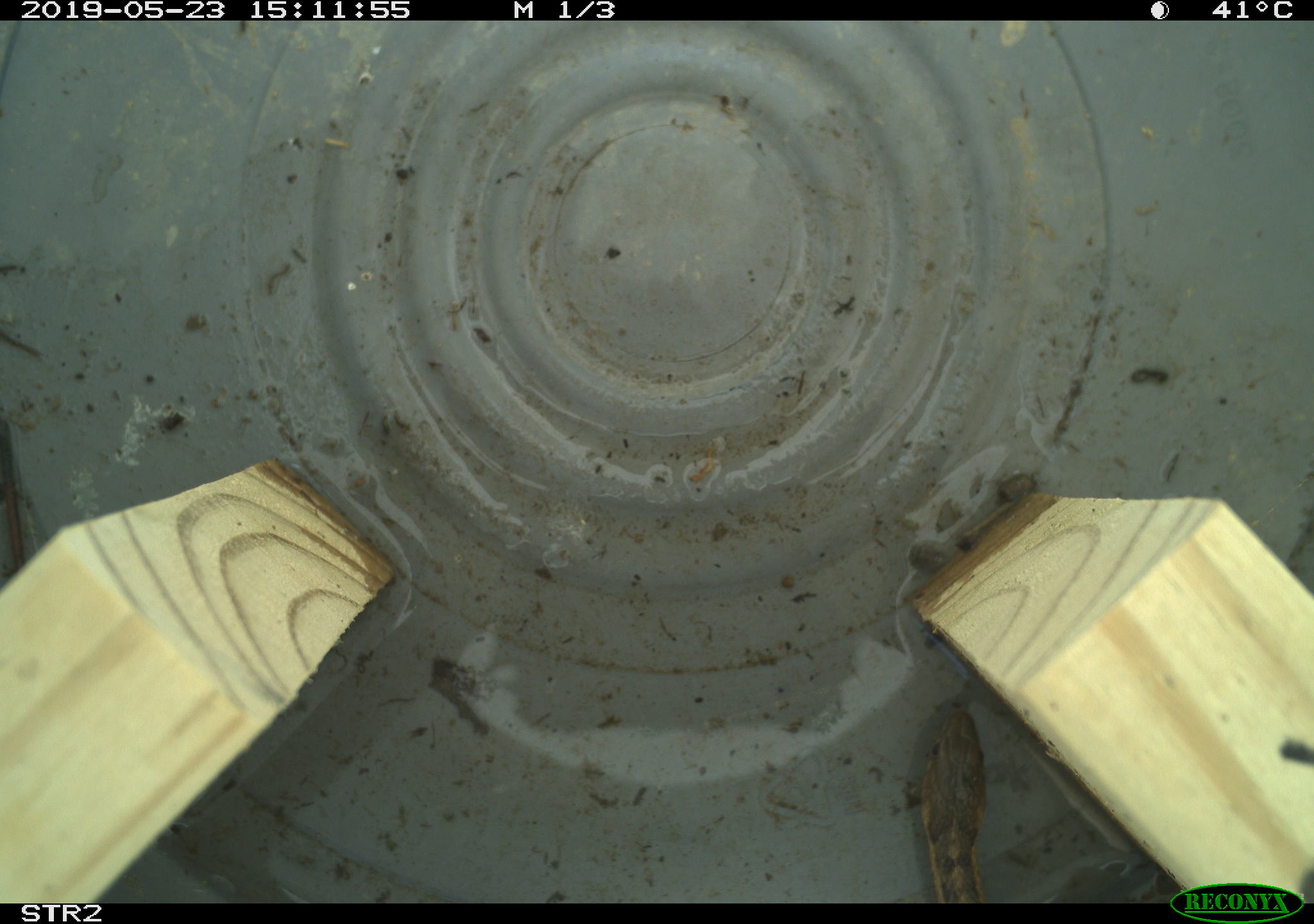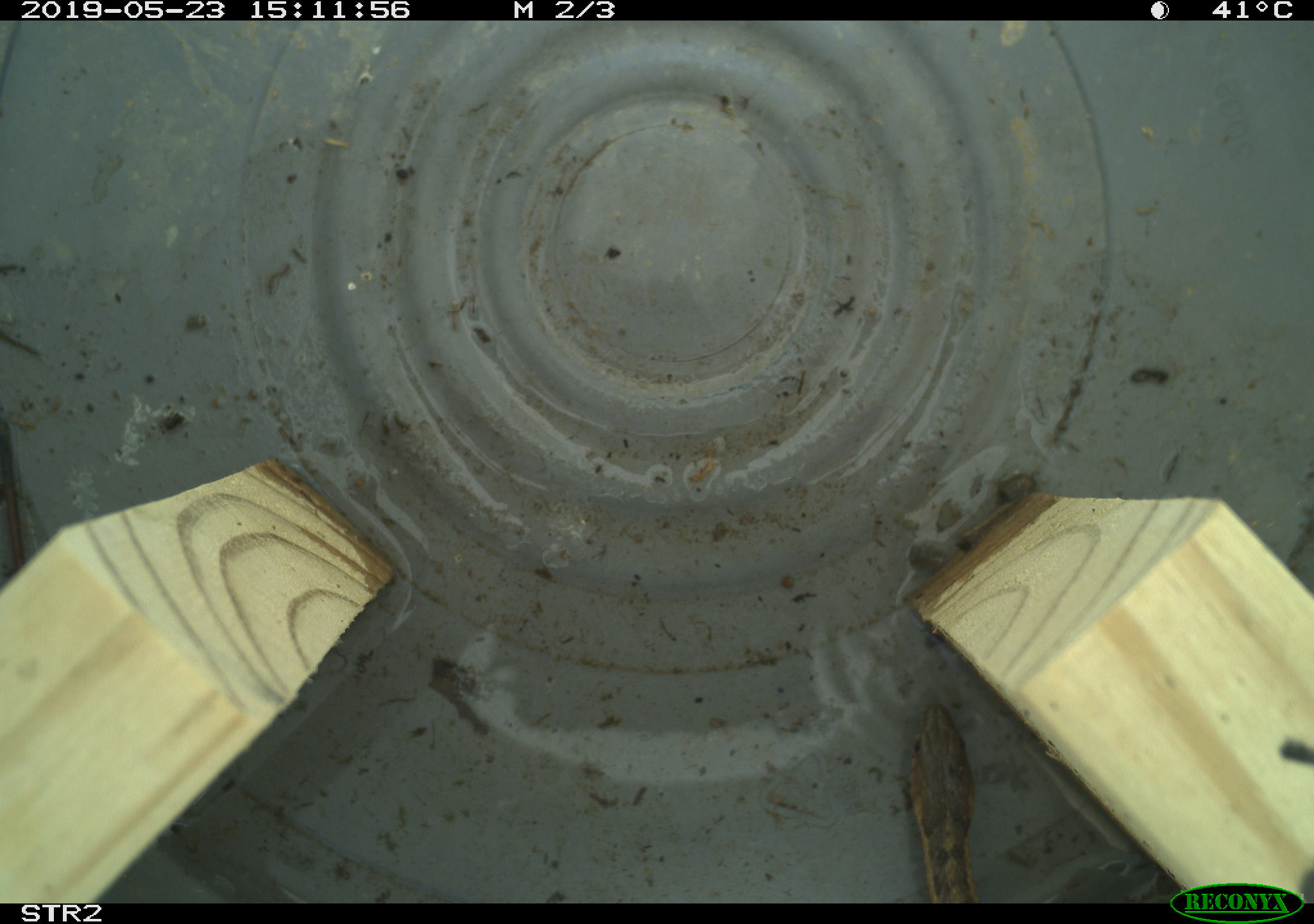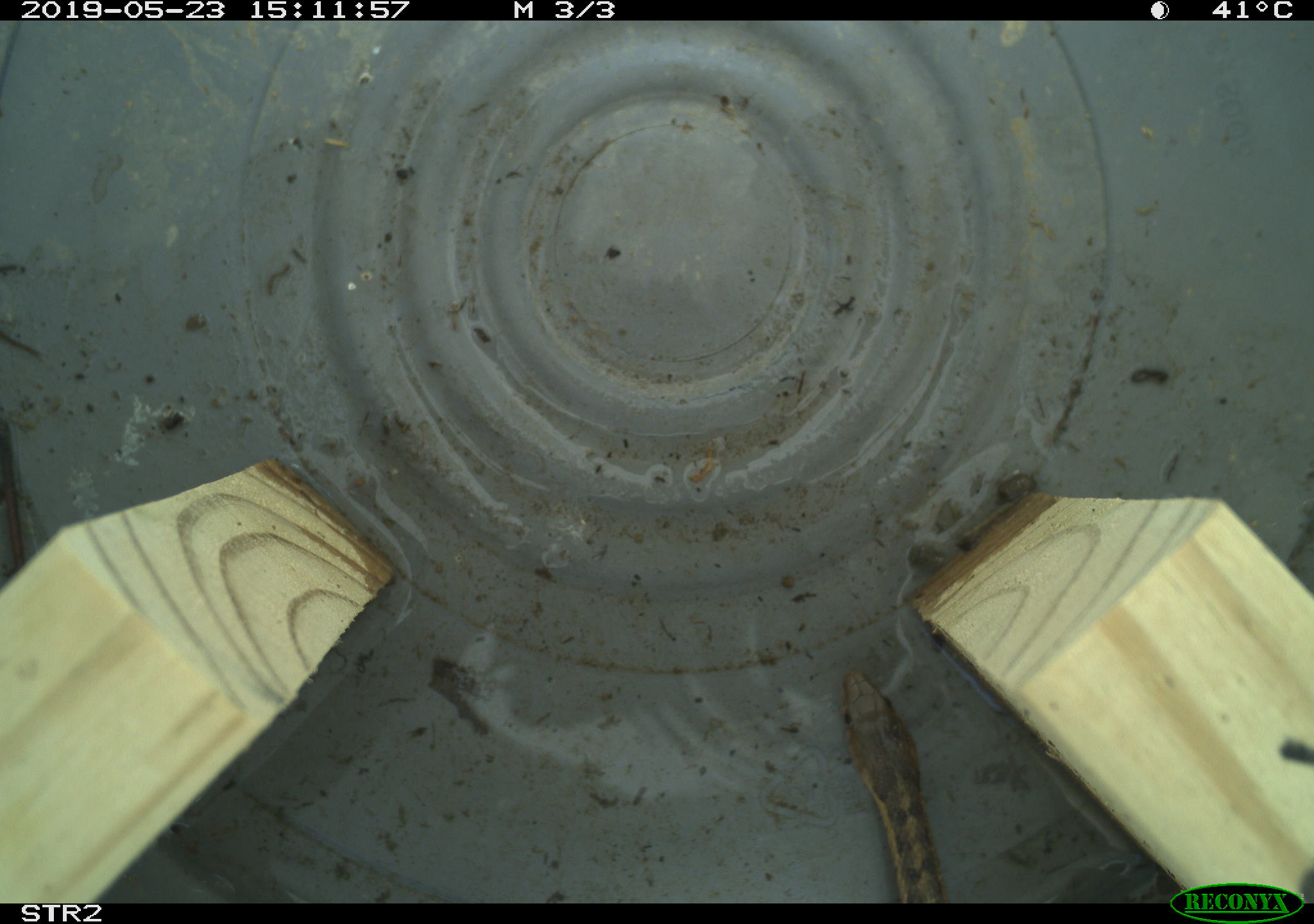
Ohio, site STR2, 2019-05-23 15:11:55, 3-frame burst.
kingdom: Animalia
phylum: Chordata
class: Reptilia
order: Squamata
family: Colubridae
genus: Thamnophis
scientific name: Thamnophis sirtalis sirtalis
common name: eastern gartersnake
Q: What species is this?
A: Eastern gartersnake (Thamnophis sirtalis sirtalis).